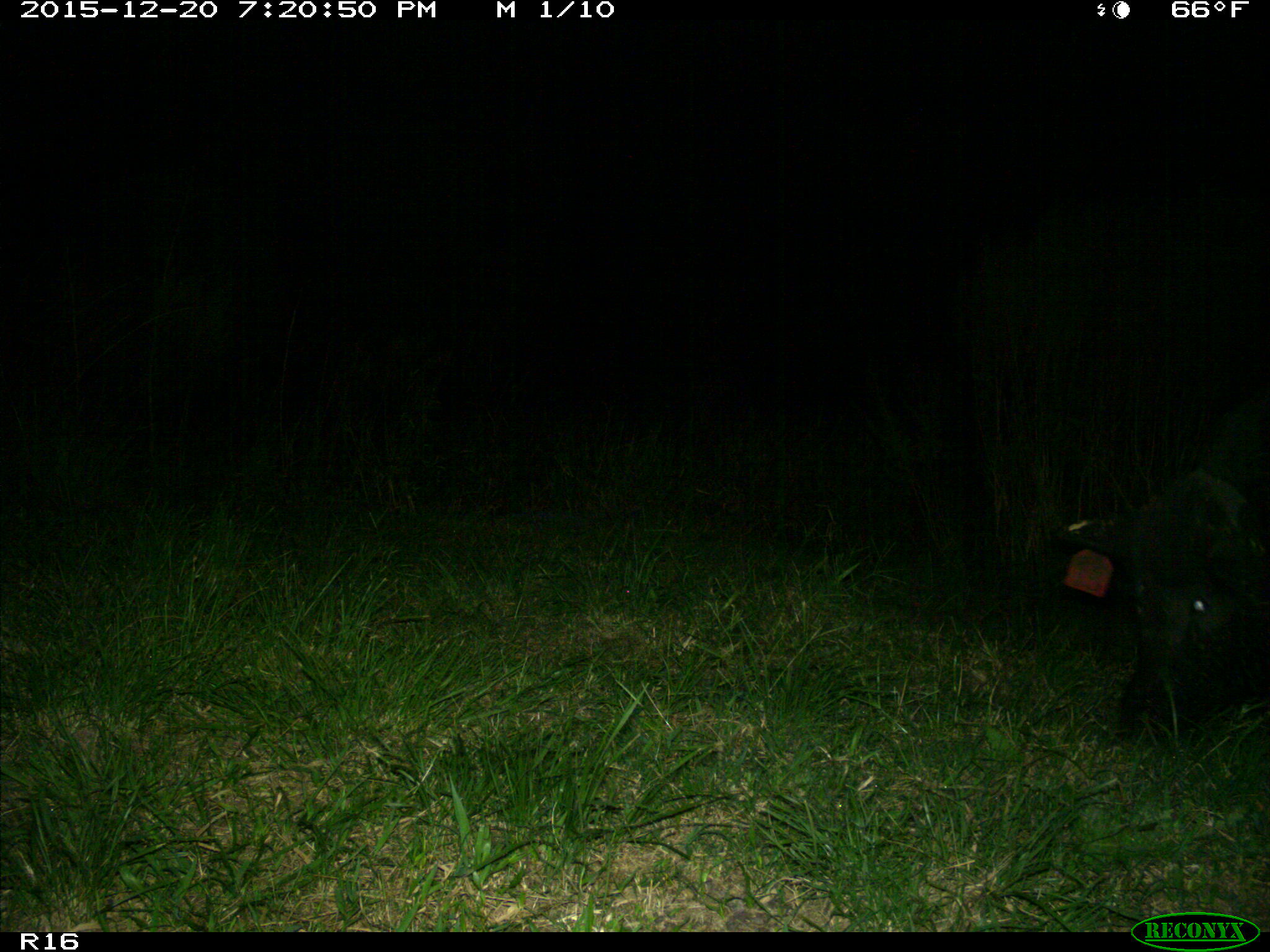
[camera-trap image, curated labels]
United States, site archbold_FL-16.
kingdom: Animalia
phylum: Chordata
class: Mammalia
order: Artiodactyla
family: Suidae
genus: Sus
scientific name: Sus scrofa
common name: wild boar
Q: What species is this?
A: Sus scrofa (wild boar).